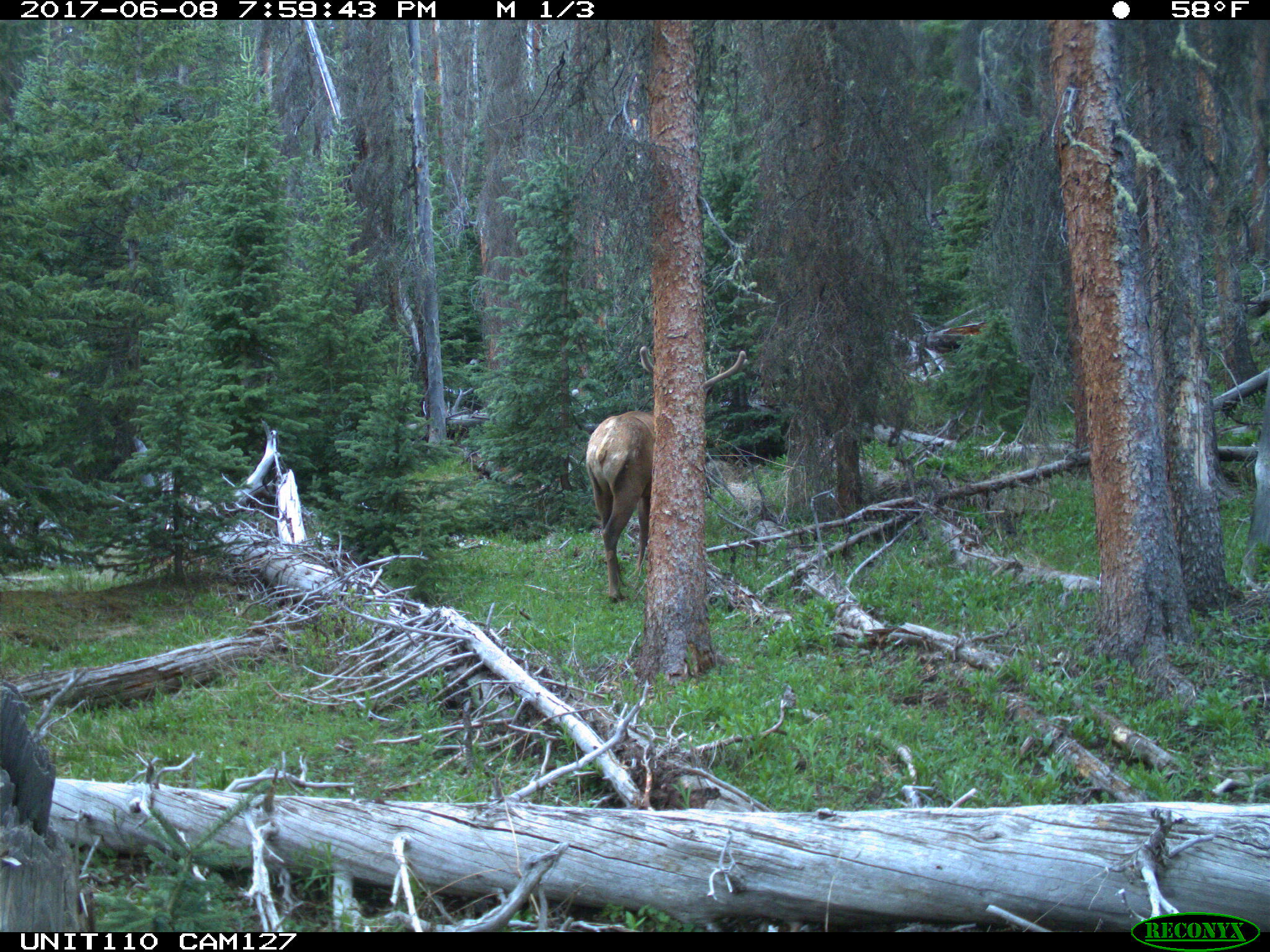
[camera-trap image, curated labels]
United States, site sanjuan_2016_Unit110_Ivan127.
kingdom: Animalia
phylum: Chordata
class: Mammalia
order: Artiodactyla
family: Cervidae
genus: Cervus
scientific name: Cervus elaphus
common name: red deer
Cervus elaphus (red deer).